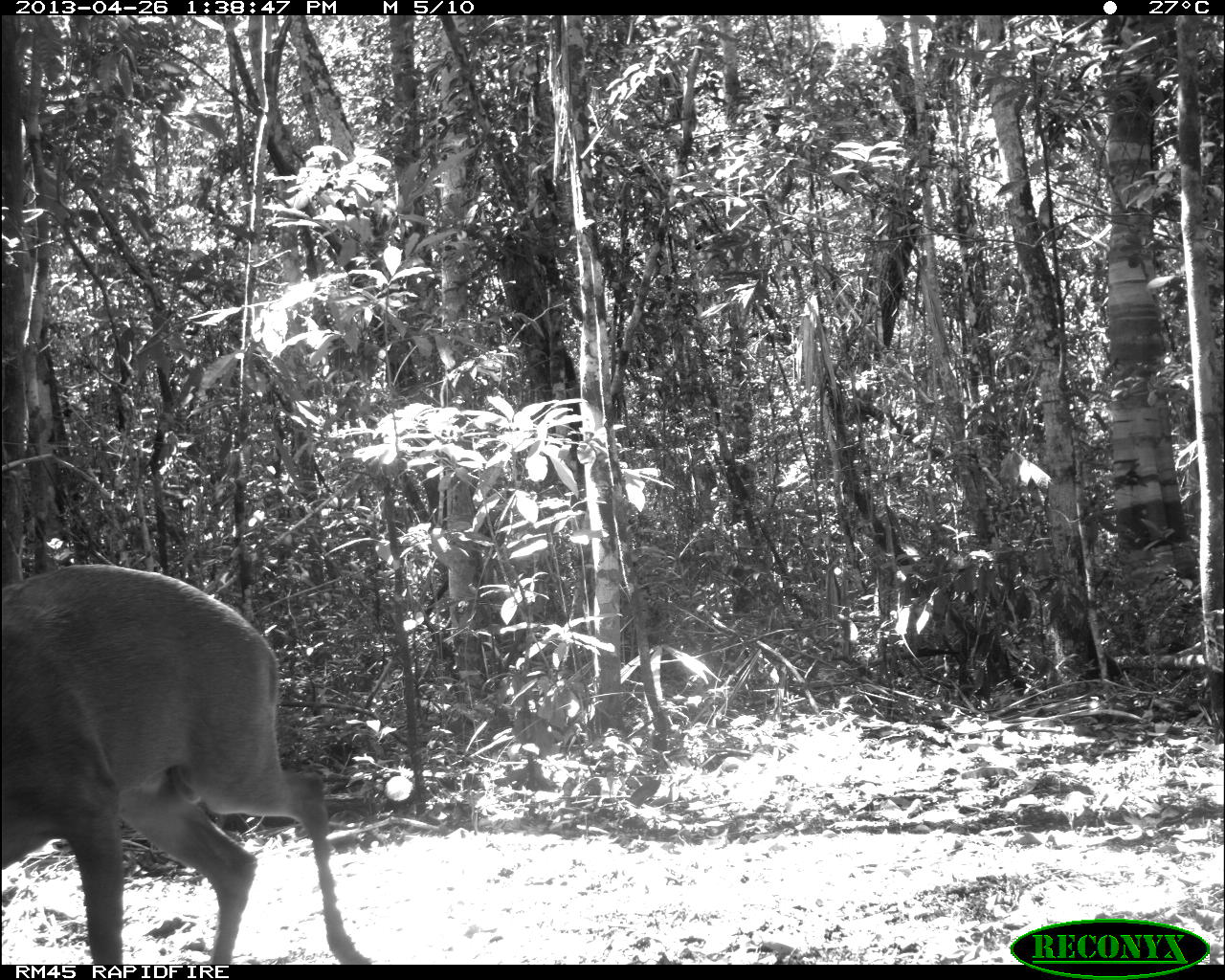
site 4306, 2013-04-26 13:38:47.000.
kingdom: Animalia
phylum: Chordata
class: Mammalia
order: Artiodactyla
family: Cervidae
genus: Odocoileus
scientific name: Odocoileus pandora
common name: yucatán brown brocket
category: mazama pandora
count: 1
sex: male